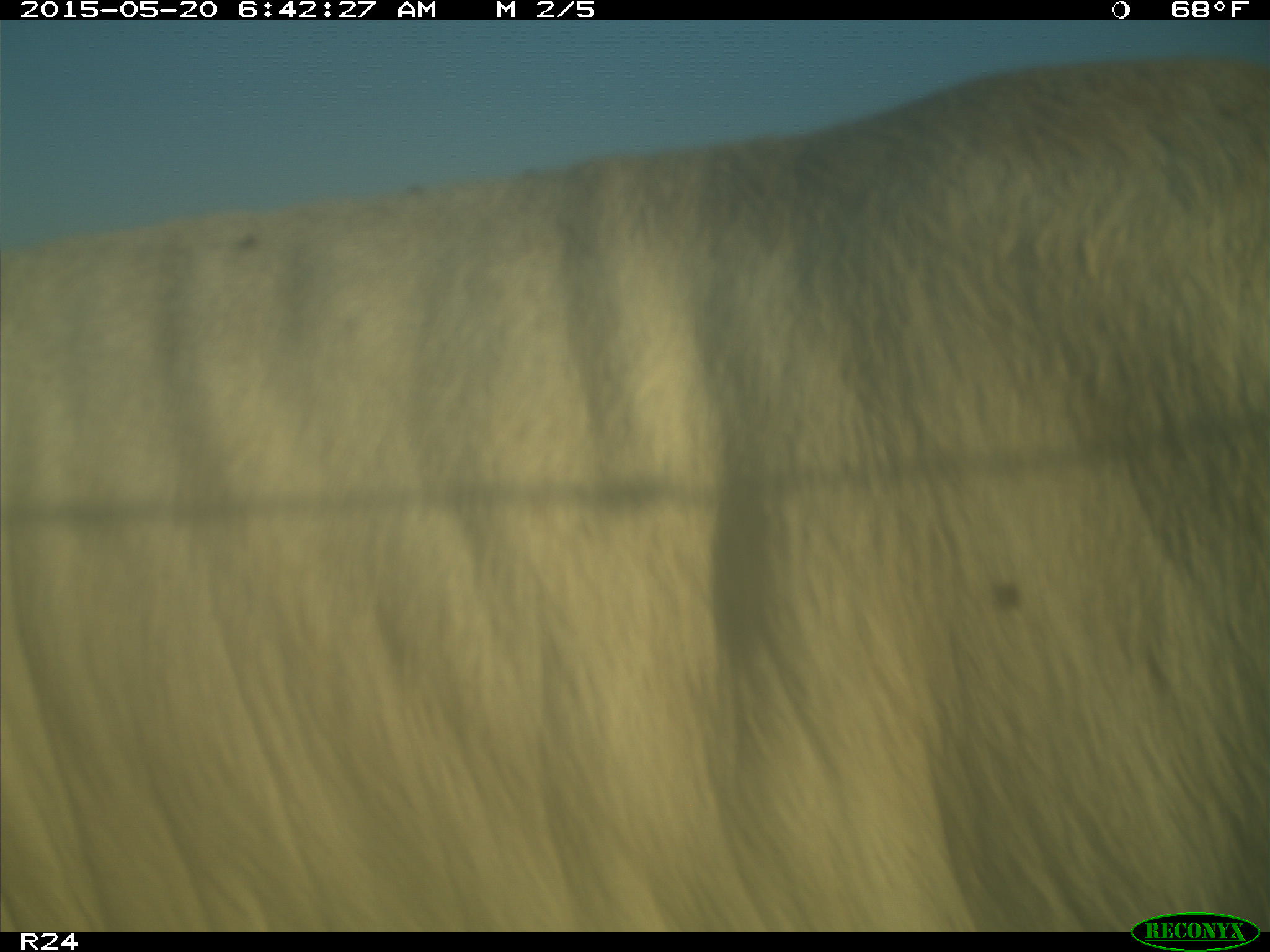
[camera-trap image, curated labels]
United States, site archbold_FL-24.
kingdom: Animalia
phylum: Chordata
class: Mammalia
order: Artiodactyla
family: Bovidae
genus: Bos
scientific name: Bos taurus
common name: domestic cow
Bos taurus (domestic cow).